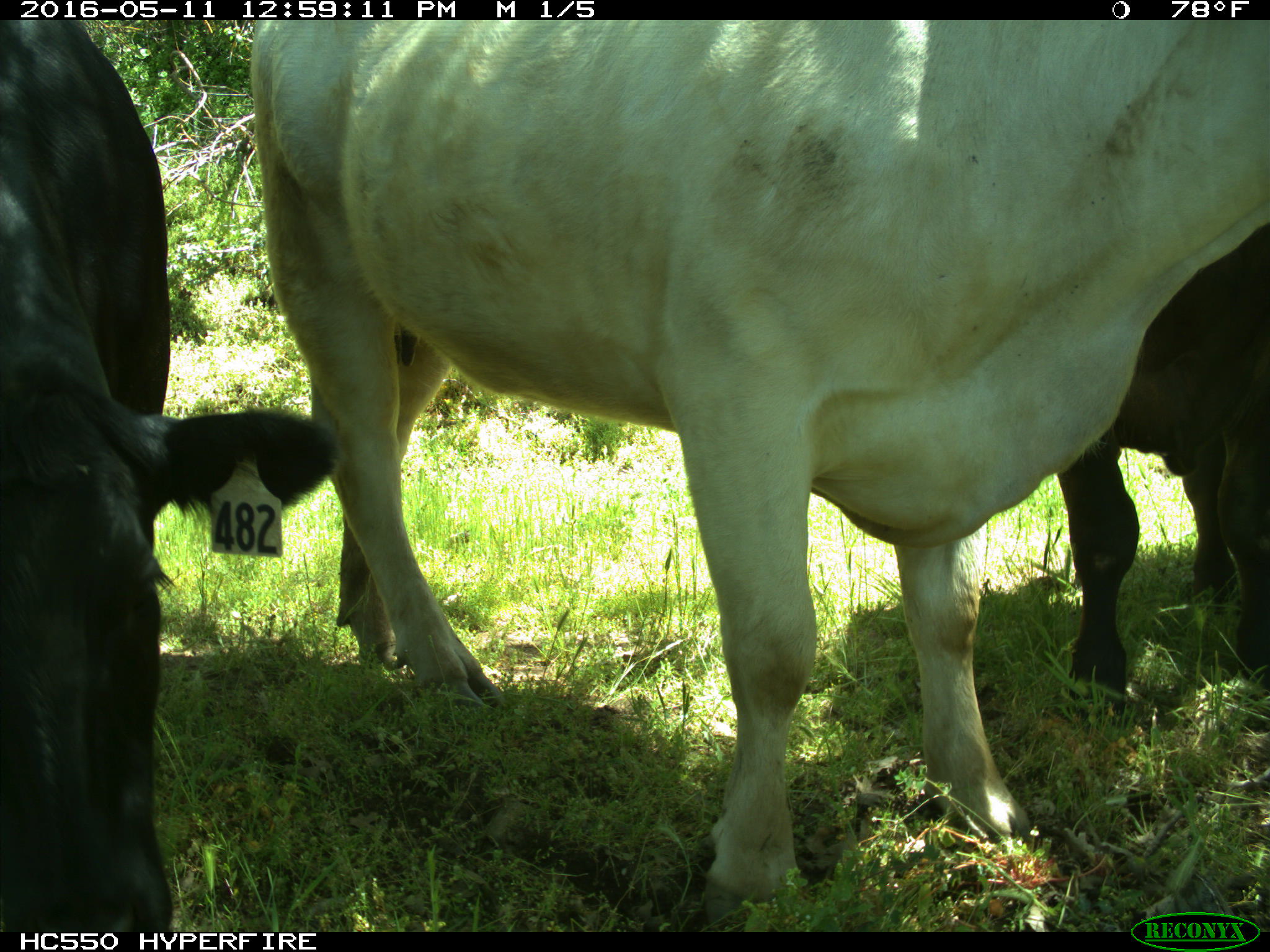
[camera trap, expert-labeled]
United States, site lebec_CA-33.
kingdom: Animalia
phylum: Chordata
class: Mammalia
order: Artiodactyla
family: Bovidae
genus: Bos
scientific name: Bos taurus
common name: domestic cow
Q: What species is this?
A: Bos taurus (domestic cow).